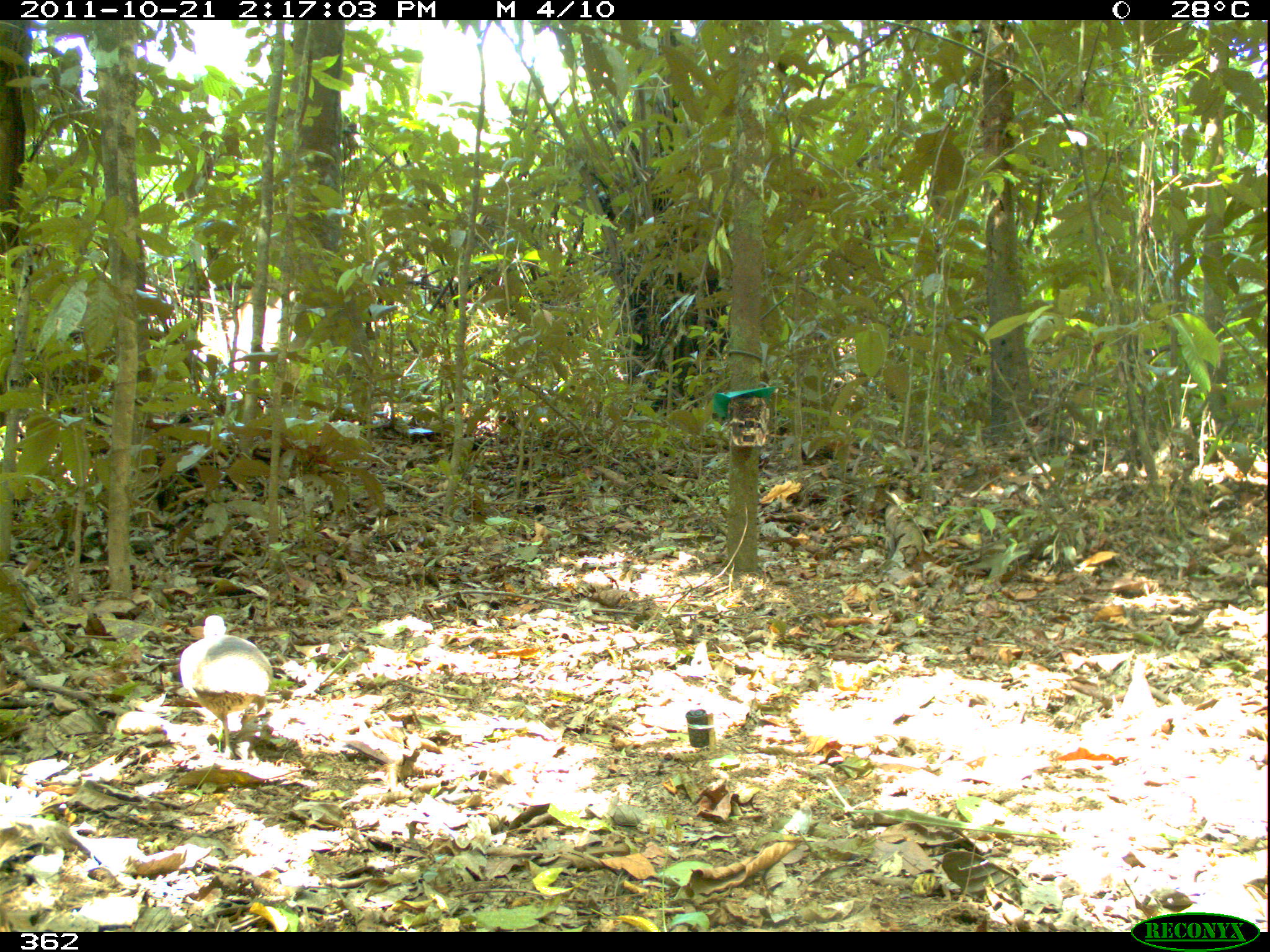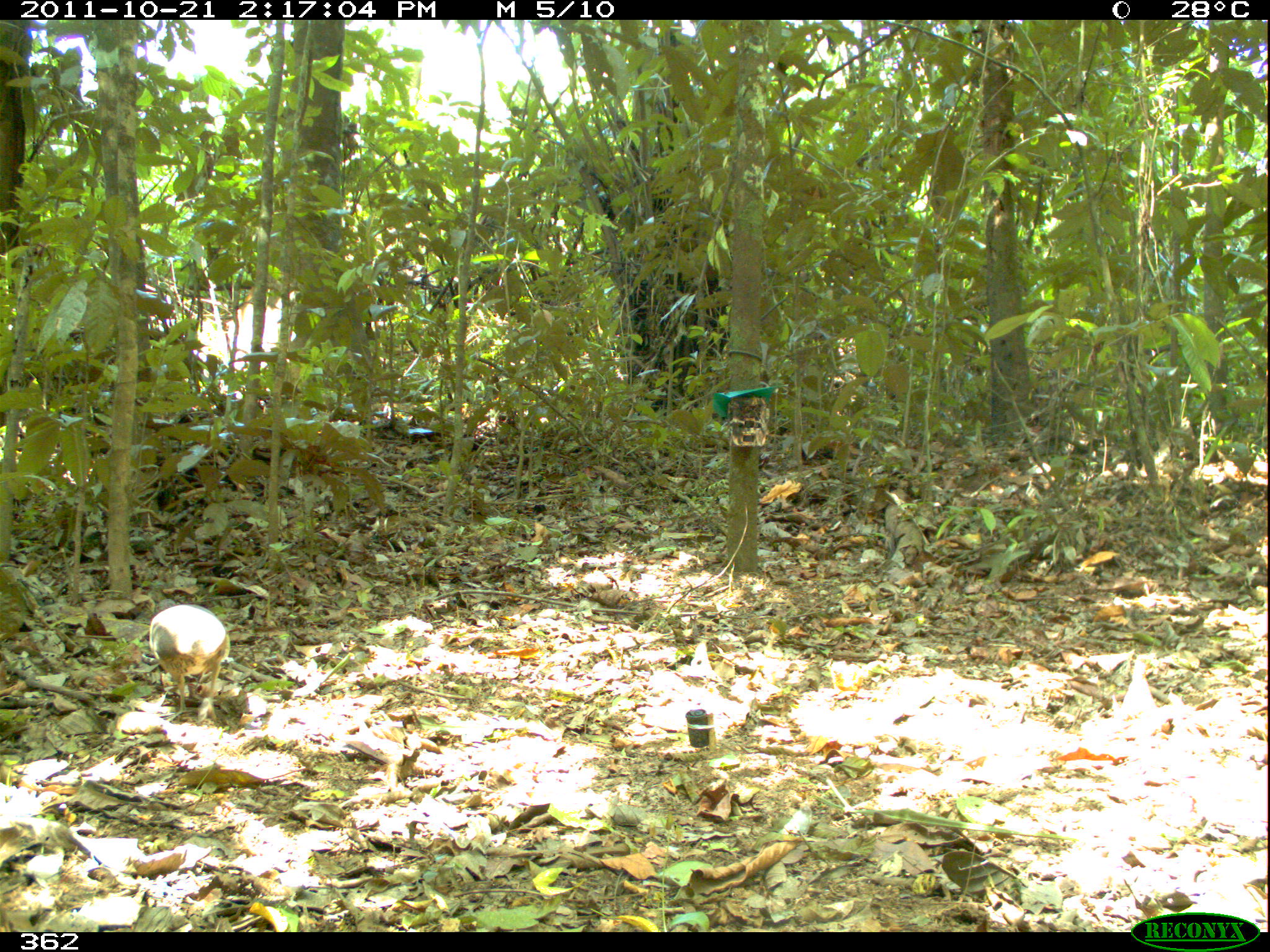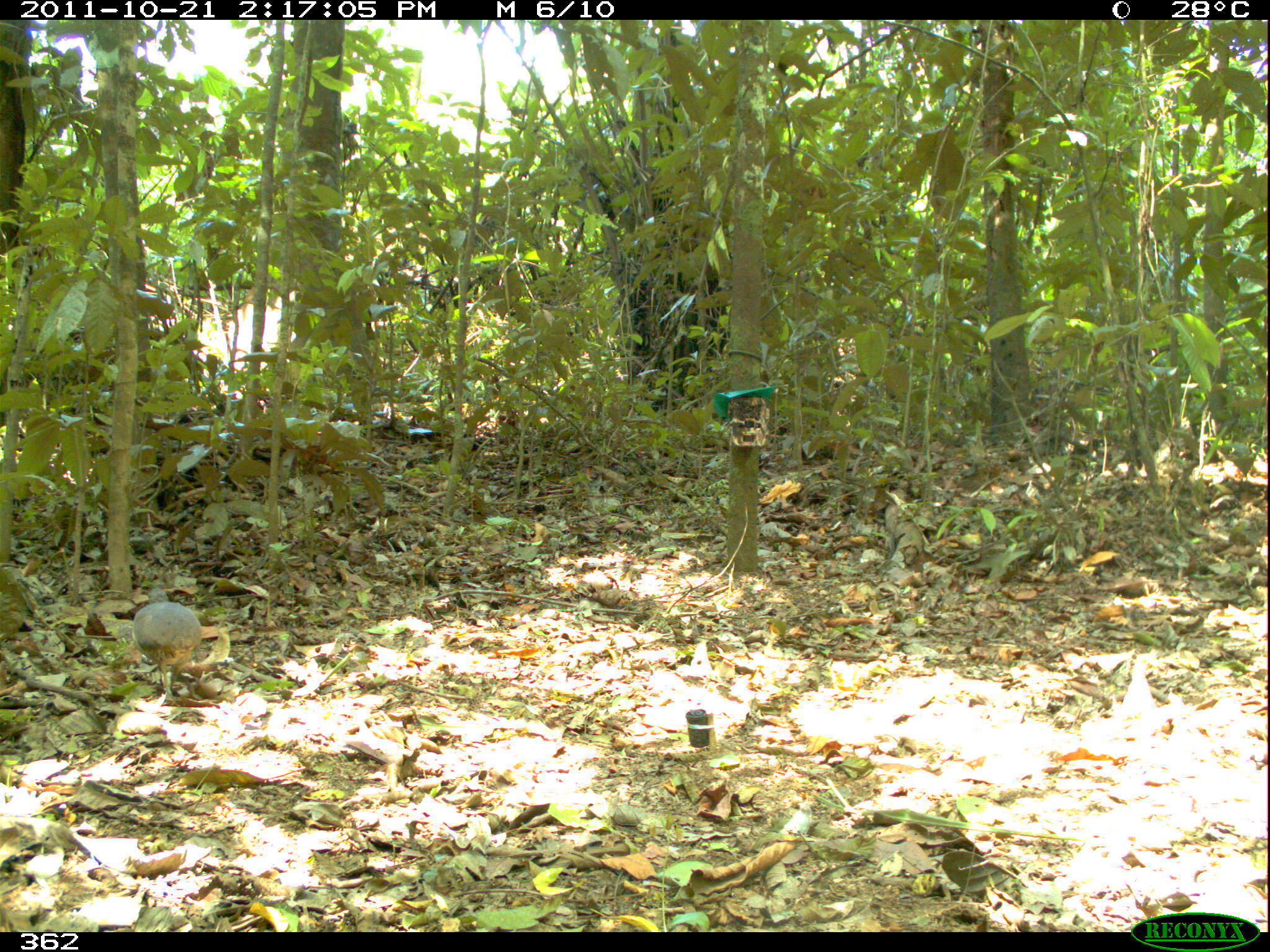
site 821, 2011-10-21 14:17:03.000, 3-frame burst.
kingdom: Animalia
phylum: Chordata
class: Aves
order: Tinamiformes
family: Tinamidae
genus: Crypturellus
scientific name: Crypturellus soui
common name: little tinamou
Crypturellus soui (little tinamou).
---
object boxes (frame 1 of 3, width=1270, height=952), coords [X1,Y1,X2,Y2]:
crypturellus soui: [179,610,276,760]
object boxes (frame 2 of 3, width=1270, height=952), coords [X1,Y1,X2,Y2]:
crypturellus soui: [148,603,231,723]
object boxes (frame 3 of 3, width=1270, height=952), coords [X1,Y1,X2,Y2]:
crypturellus soui: [131,588,203,708]